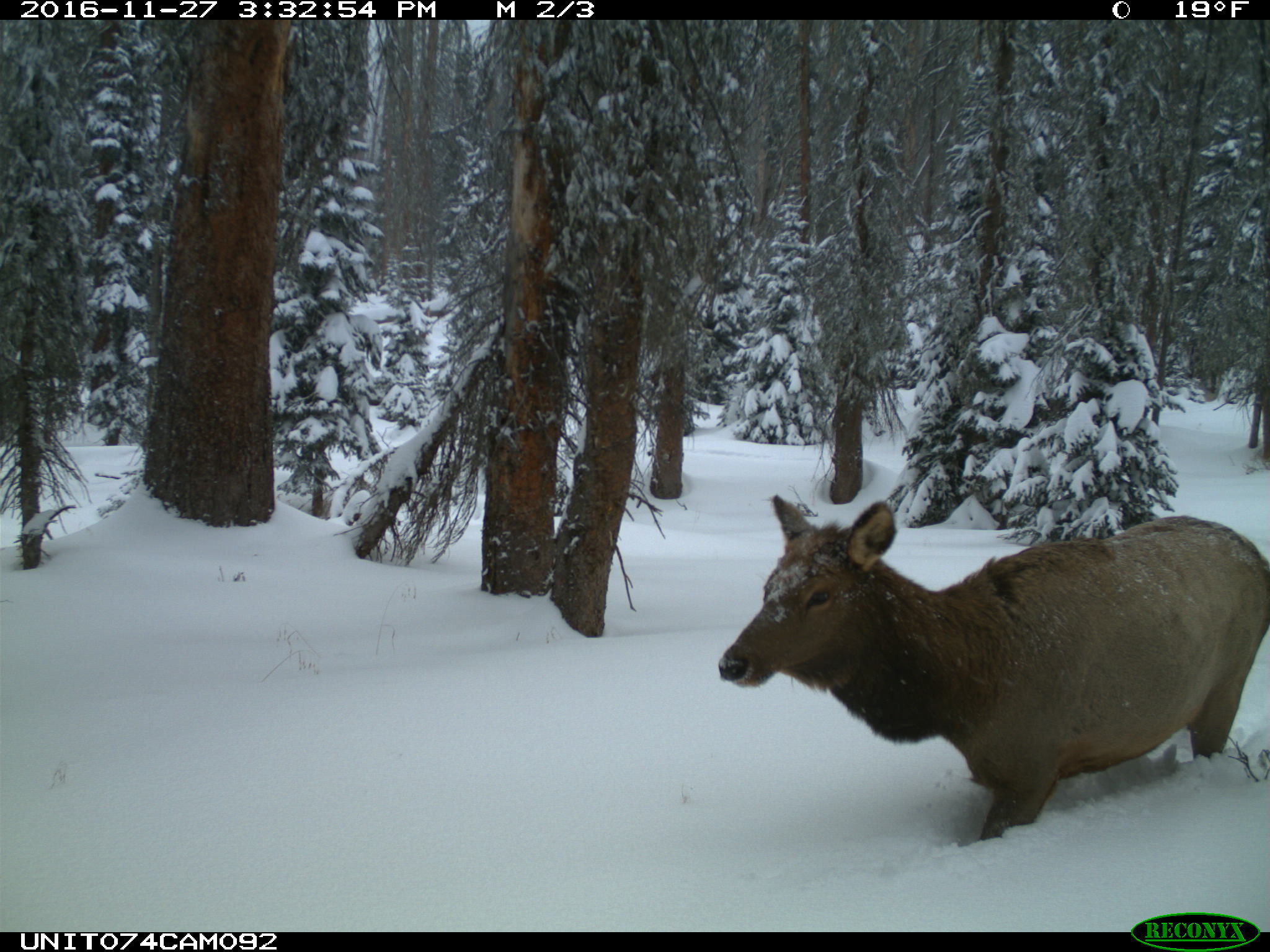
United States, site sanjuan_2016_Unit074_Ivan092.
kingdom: Animalia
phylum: Chordata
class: Mammalia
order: Artiodactyla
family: Cervidae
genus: Cervus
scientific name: Cervus elaphus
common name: red deer